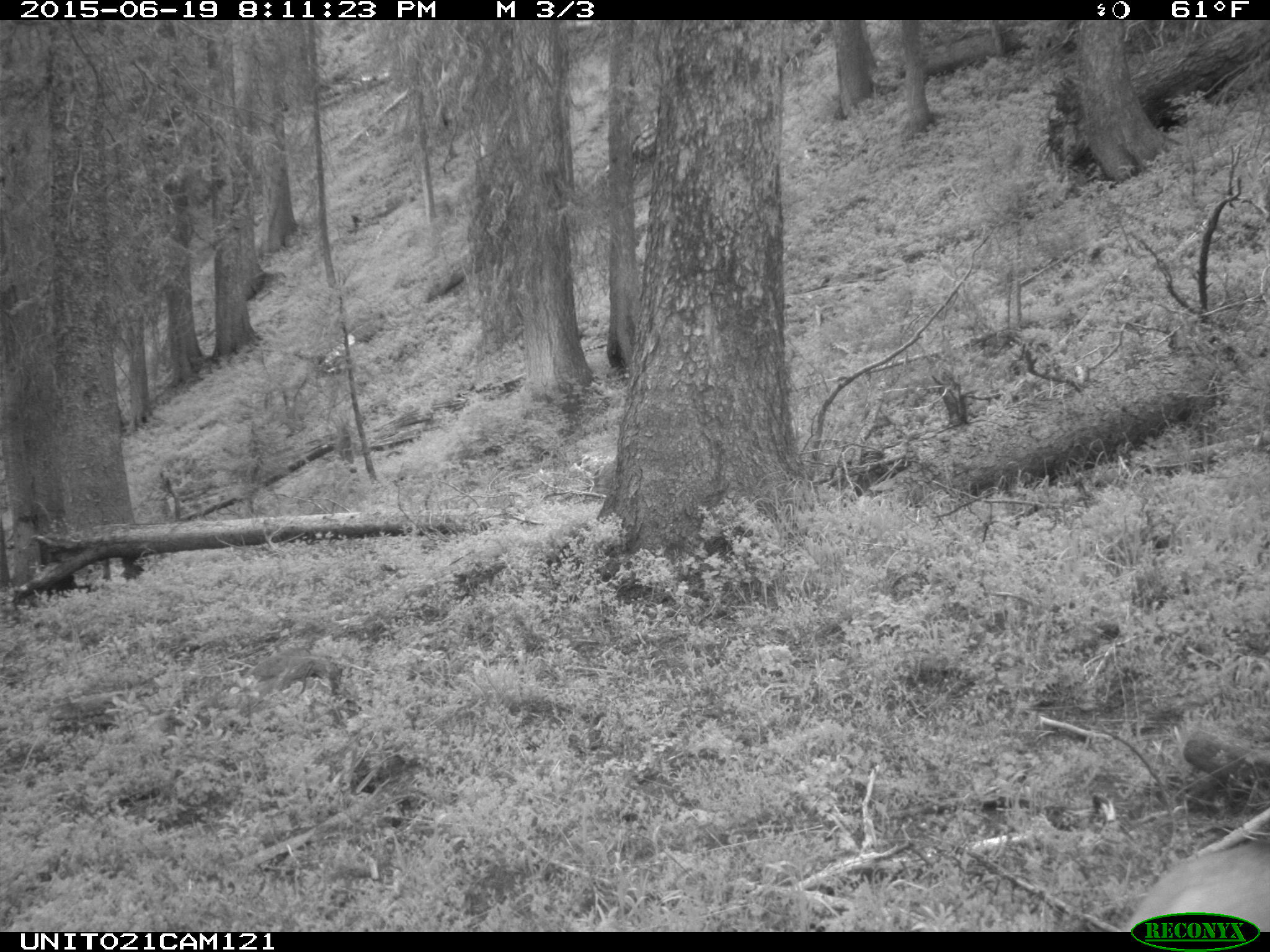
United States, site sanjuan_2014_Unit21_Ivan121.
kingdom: Animalia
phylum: Chordata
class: Mammalia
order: Artiodactyla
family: Cervidae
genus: Odocoileus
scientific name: Odocoileus hemionus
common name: mule deer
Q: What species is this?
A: Odocoileus hemionus (mule deer).